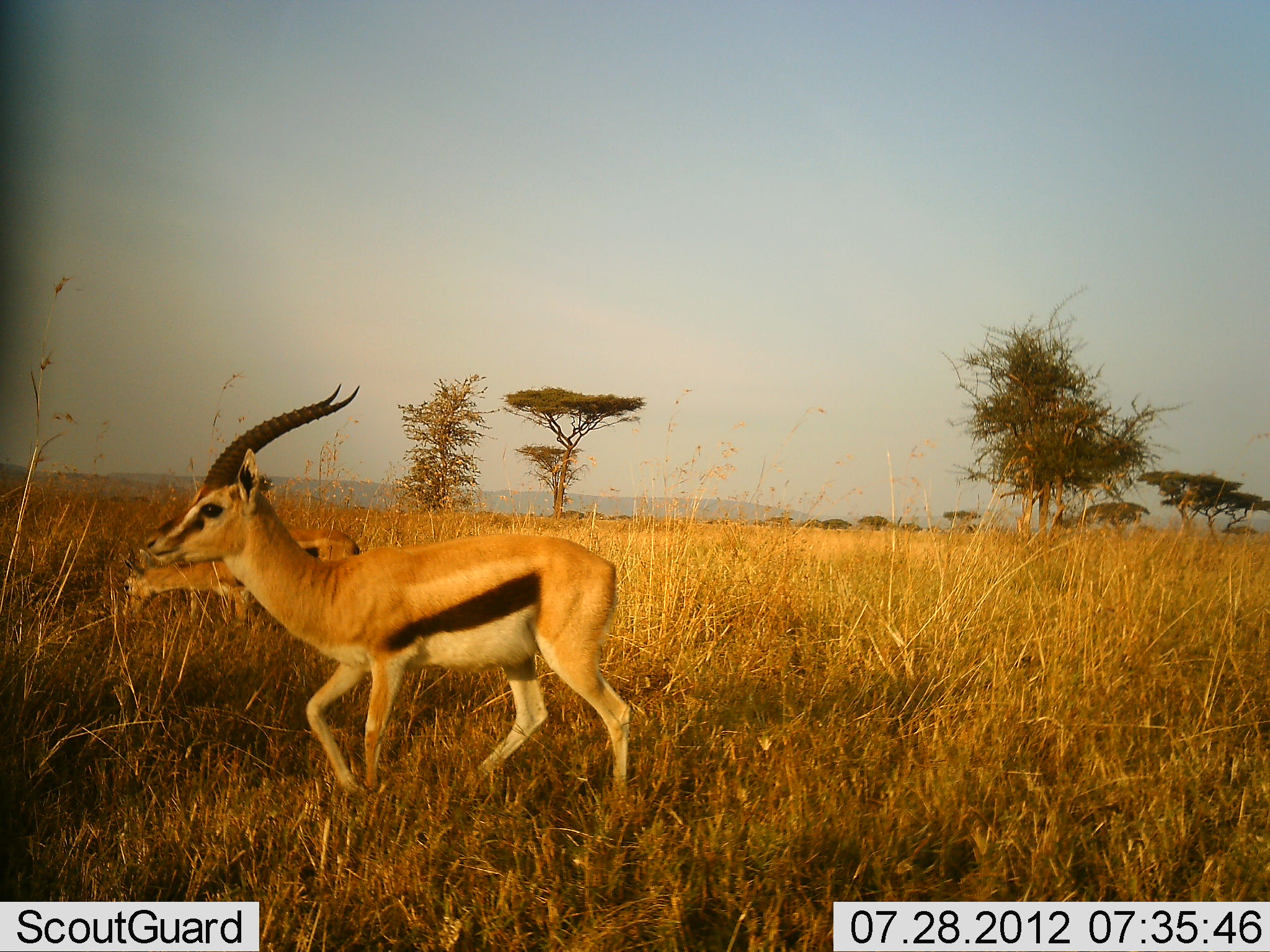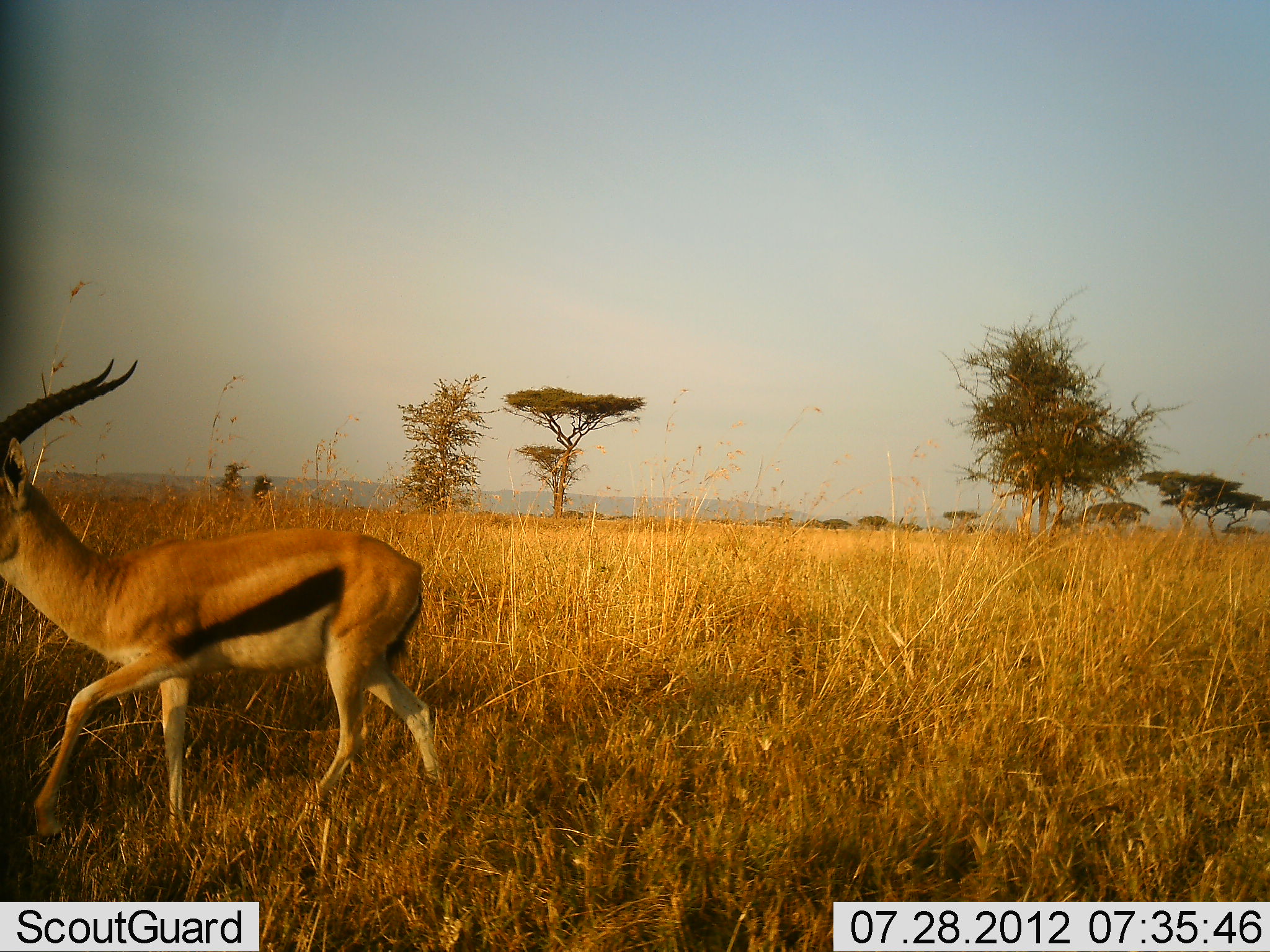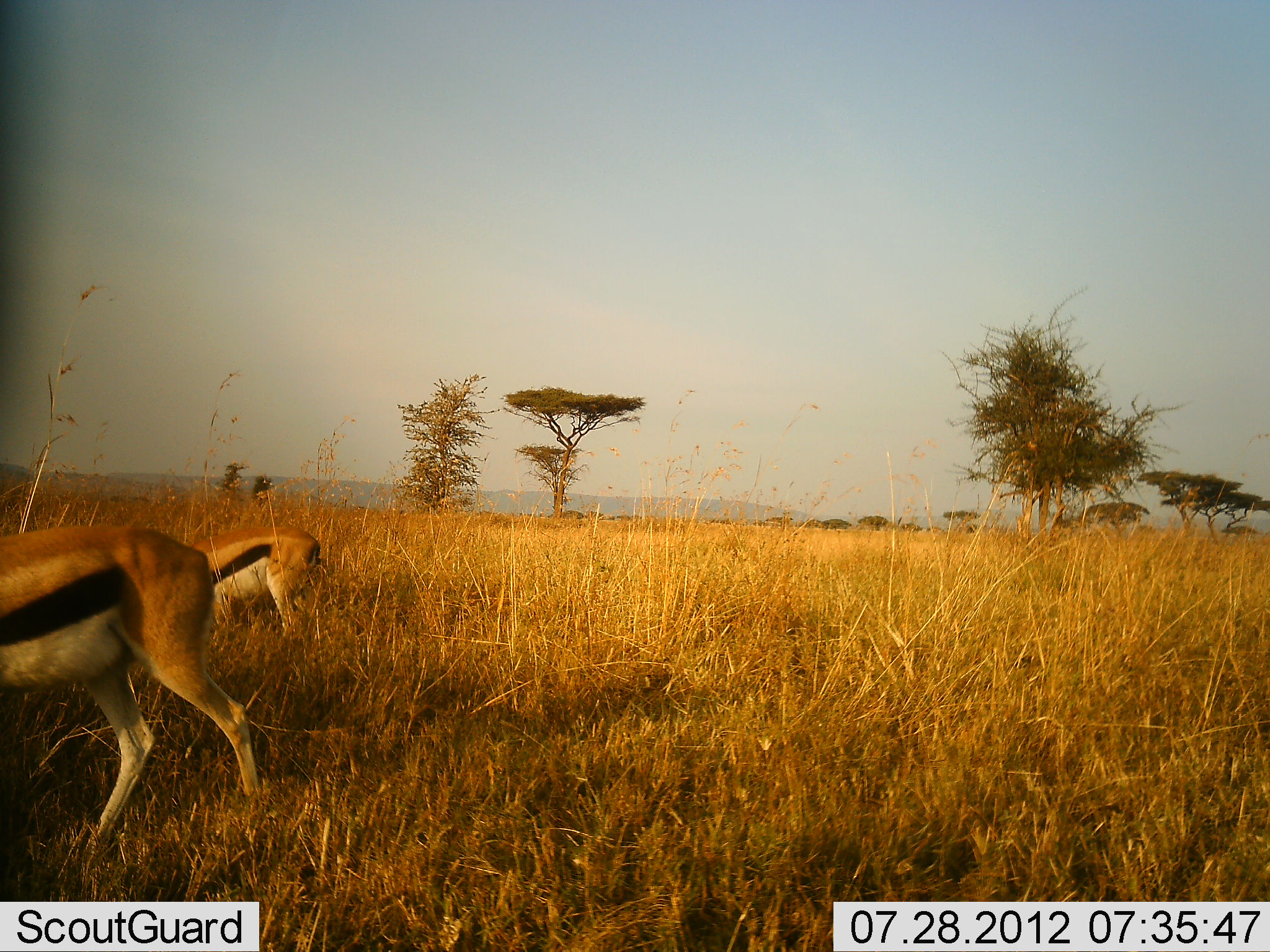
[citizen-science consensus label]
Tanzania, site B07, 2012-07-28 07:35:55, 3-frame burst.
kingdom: Animalia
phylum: Chordata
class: Mammalia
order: Artiodactyla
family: Bovidae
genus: Eudorcas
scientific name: Eudorcas thomsonii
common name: thomson's gazelle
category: gazellethomsons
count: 2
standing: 0%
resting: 0%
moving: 100%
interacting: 0%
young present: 0%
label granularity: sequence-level